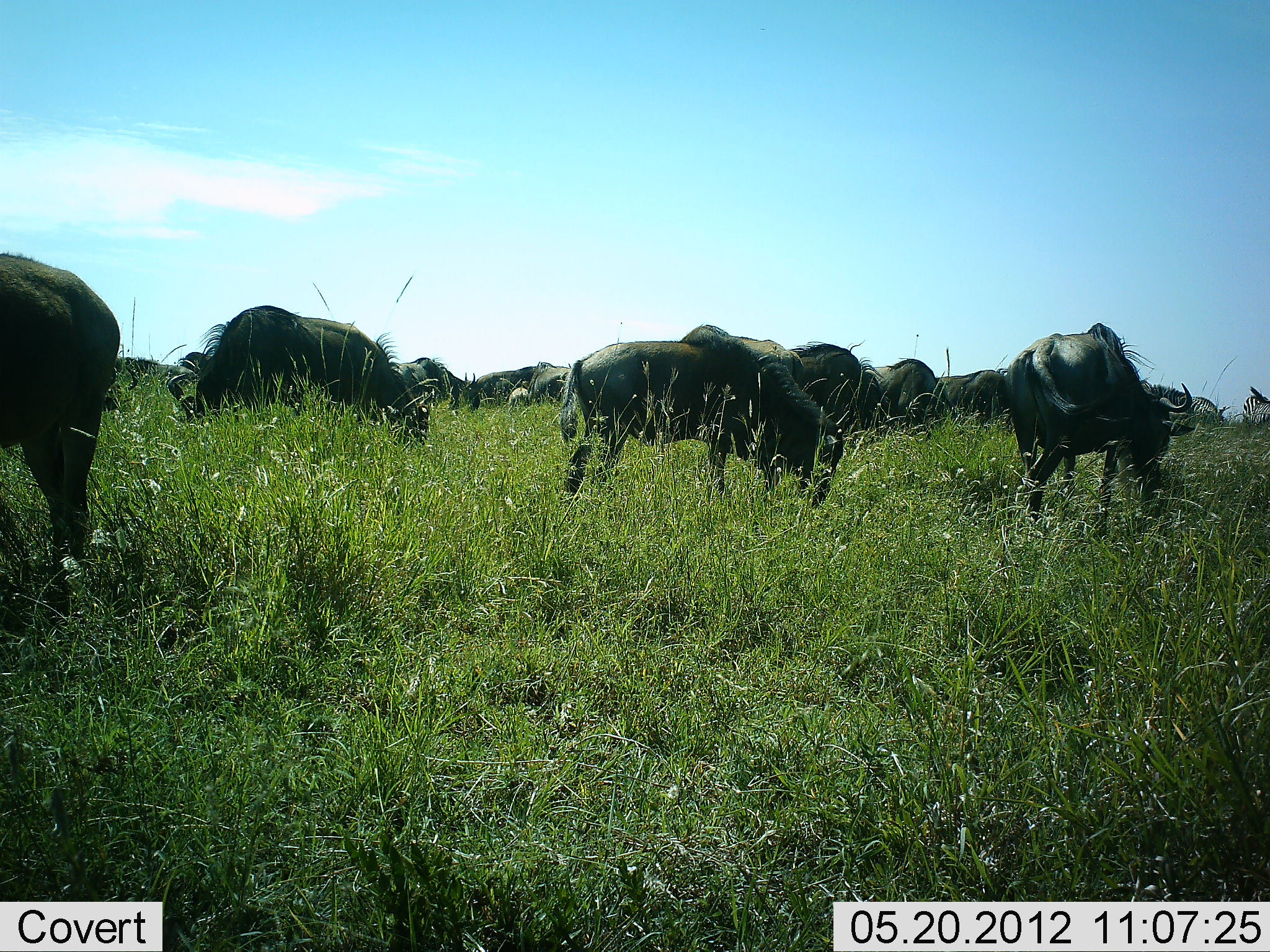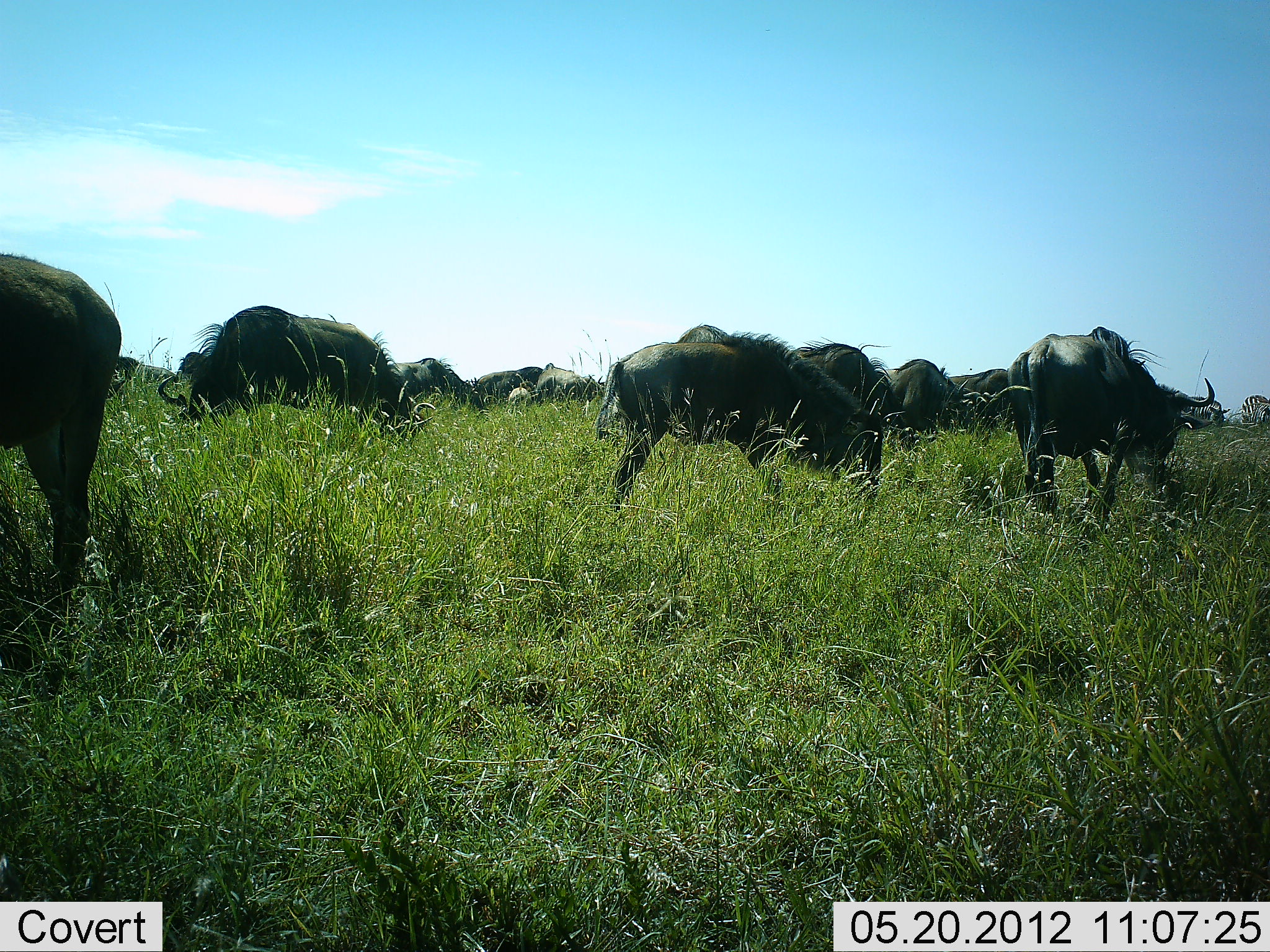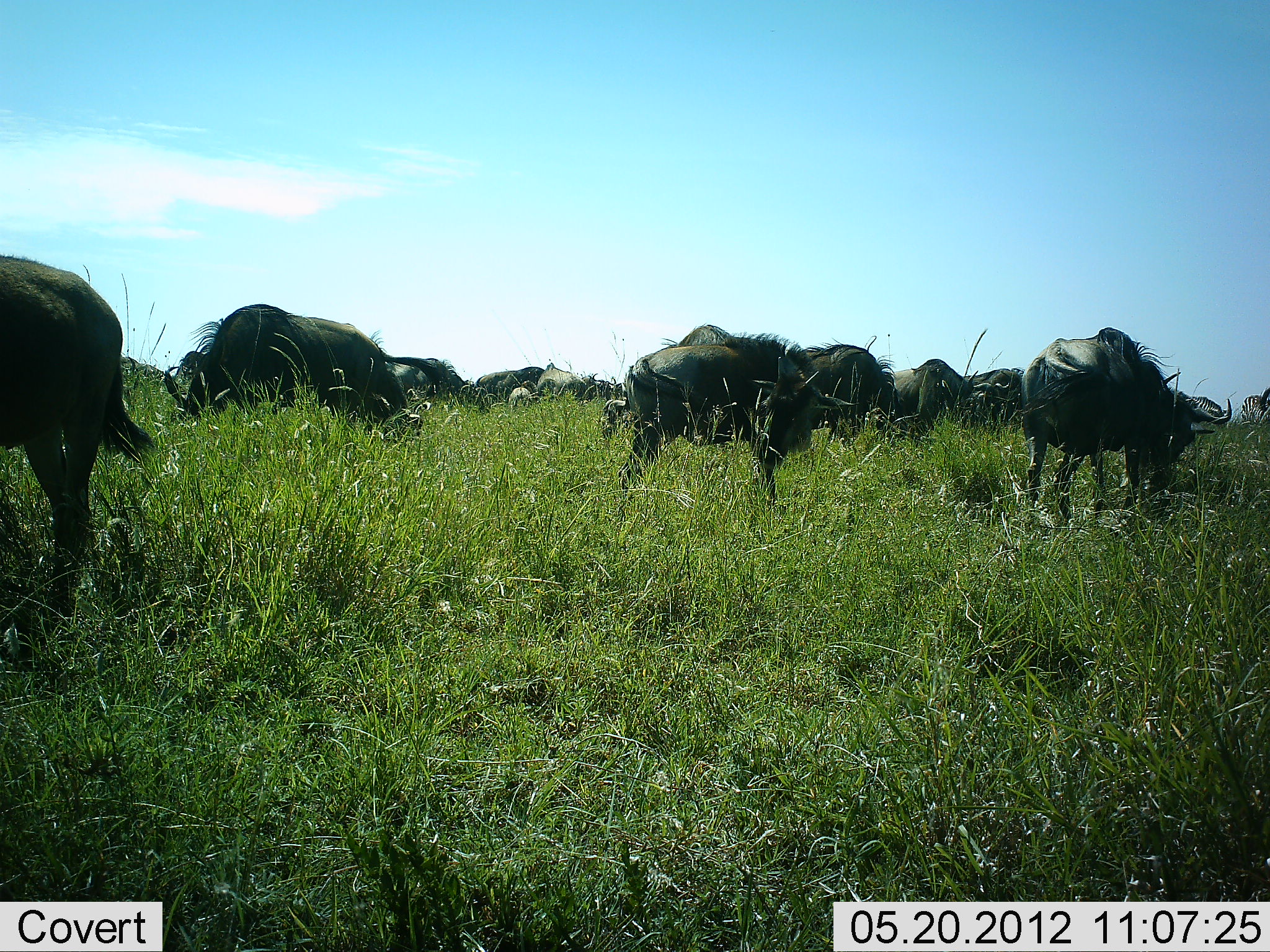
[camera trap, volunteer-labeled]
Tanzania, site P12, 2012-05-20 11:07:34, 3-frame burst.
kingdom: Animalia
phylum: Chordata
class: Mammalia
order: Artiodactyla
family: Bovidae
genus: Connochaetes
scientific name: Connochaetes taurinus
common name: blue wildebeest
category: wildebeest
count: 11-50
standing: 27%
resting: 0%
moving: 18%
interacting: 0%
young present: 9%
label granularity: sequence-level